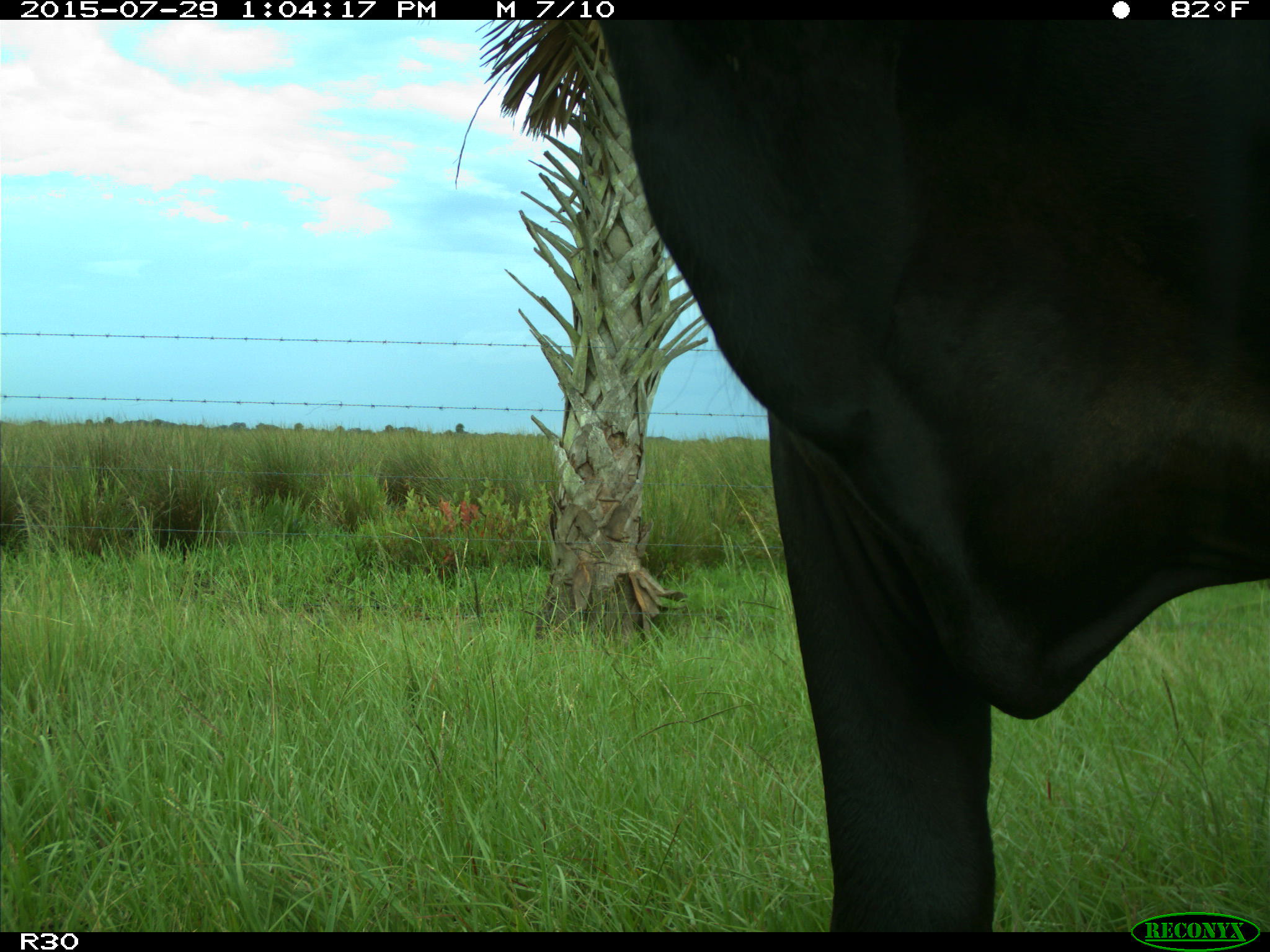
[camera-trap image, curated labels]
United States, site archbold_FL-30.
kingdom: Animalia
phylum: Chordata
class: Mammalia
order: Artiodactyla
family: Bovidae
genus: Bos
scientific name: Bos taurus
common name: domestic cow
Bos taurus (domestic cow).